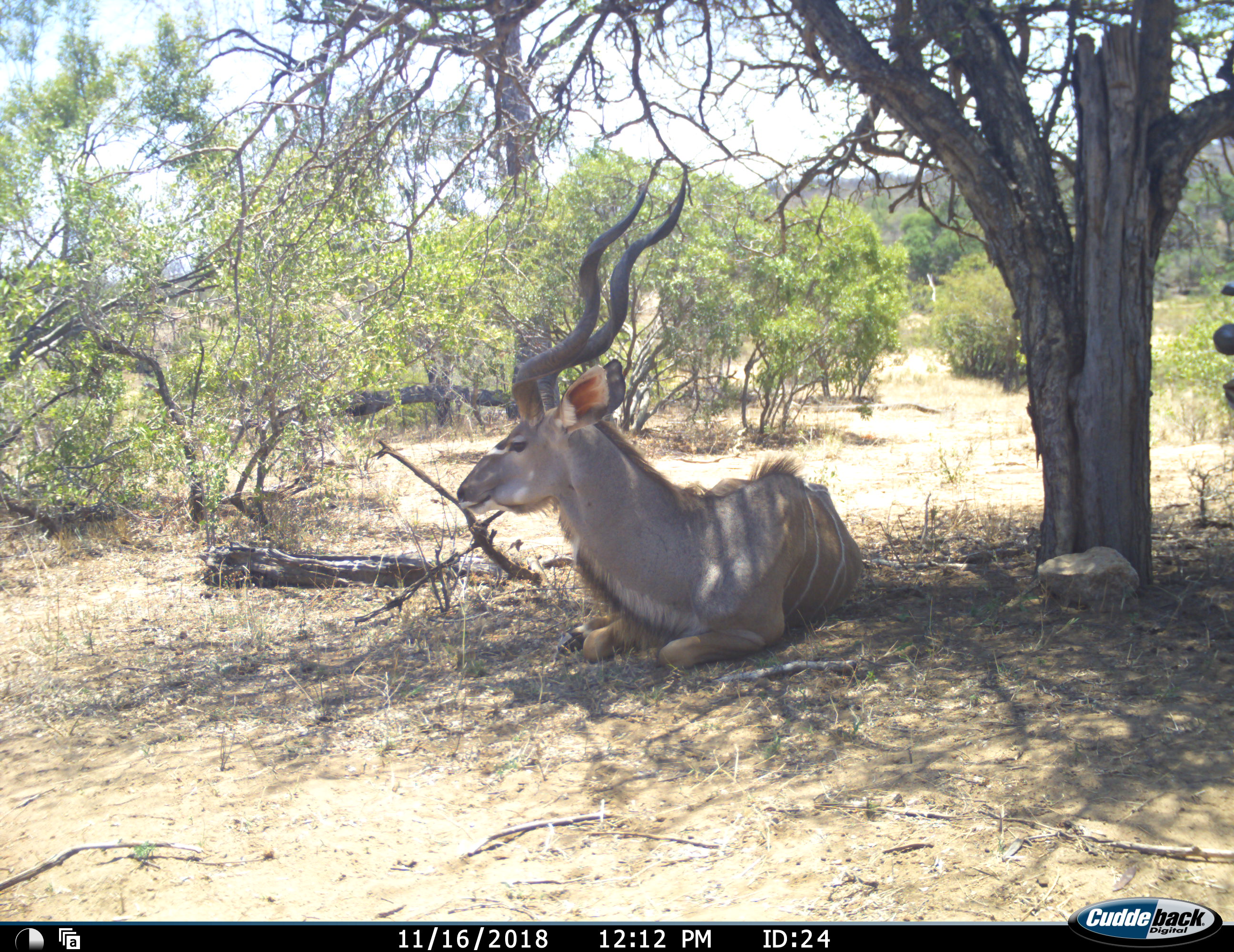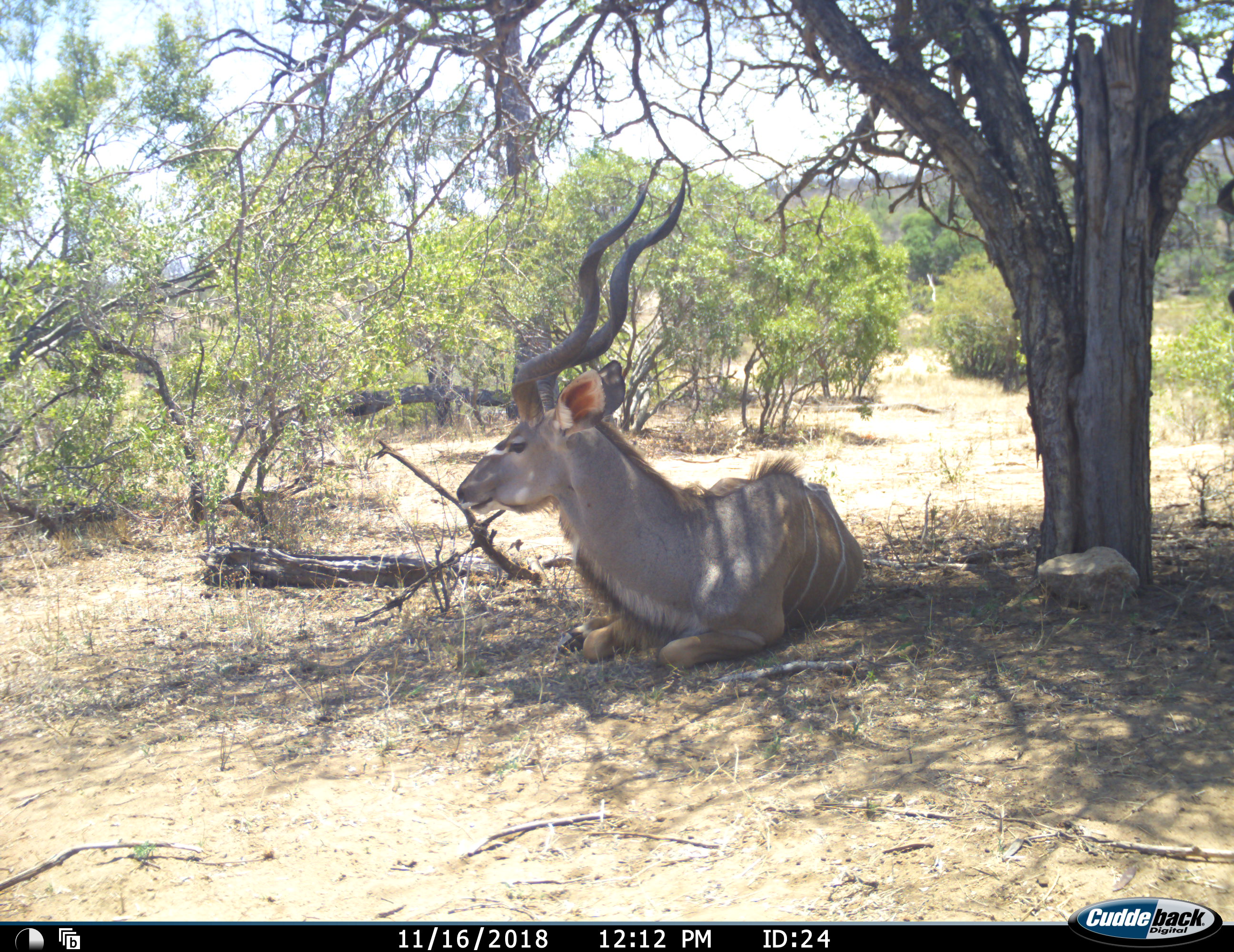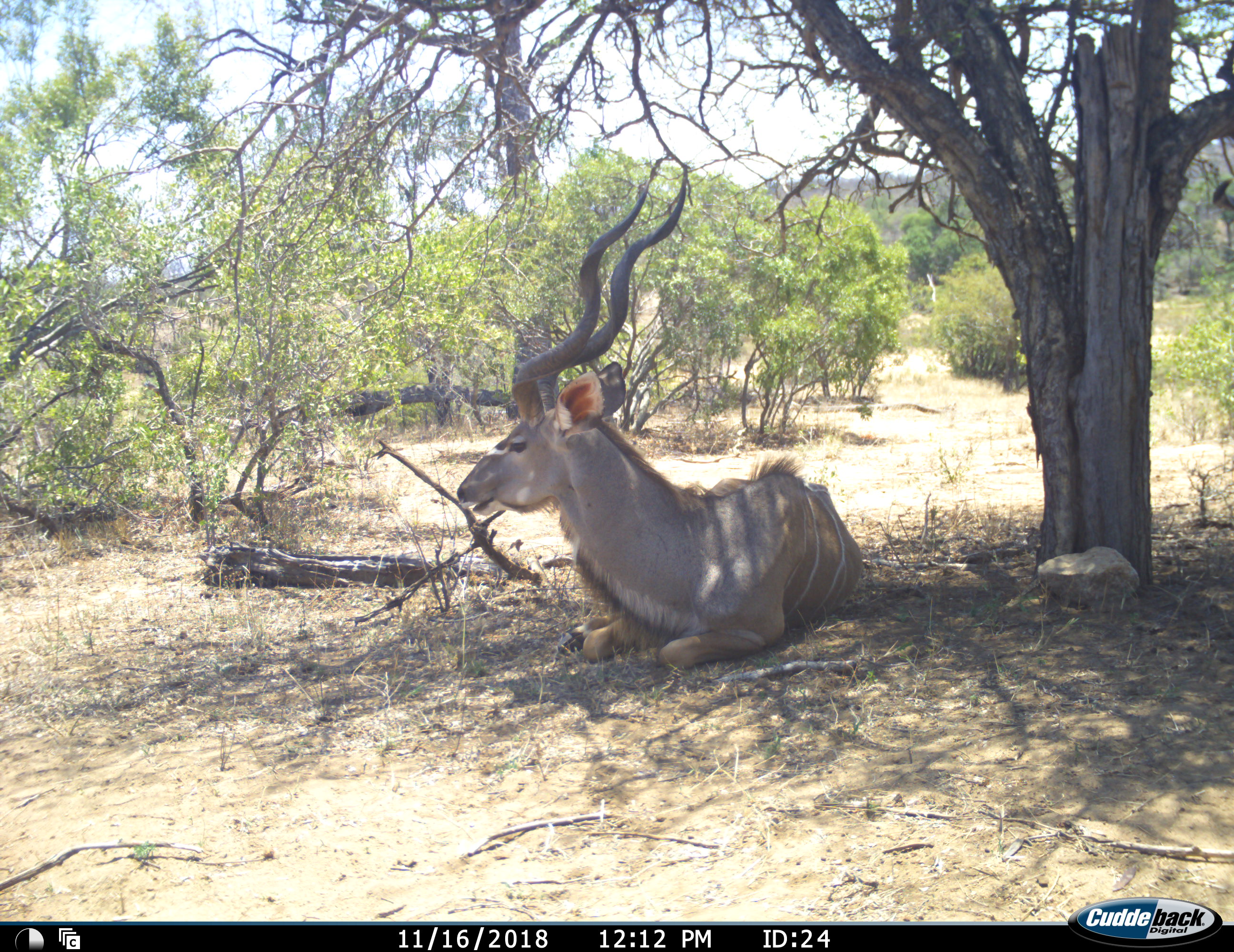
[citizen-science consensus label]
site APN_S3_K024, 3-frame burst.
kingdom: Animalia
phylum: Chordata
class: Mammalia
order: Artiodactyla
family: Bovidae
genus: Tragelaphus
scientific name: Tragelaphus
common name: kudu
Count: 2.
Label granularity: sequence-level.